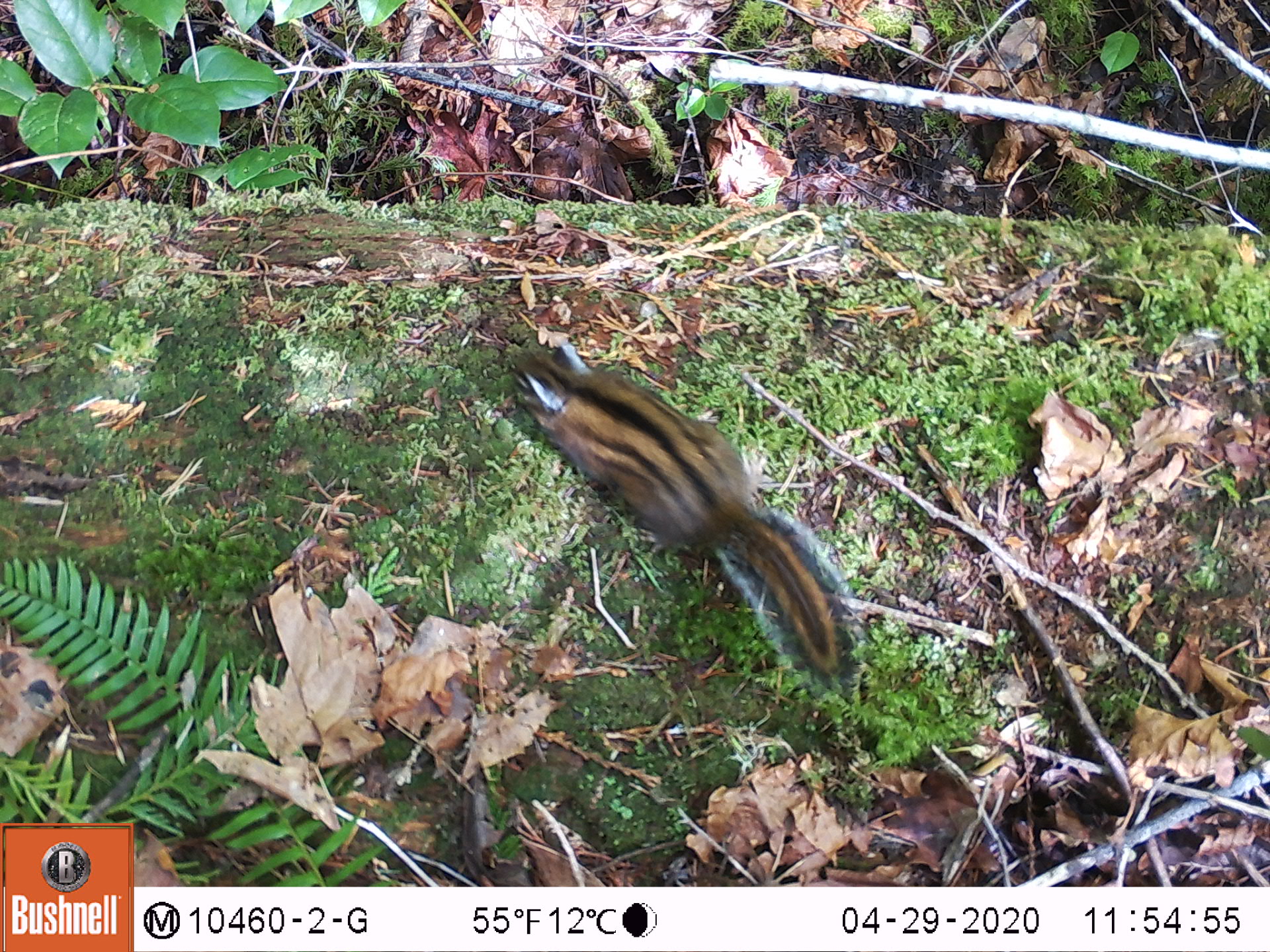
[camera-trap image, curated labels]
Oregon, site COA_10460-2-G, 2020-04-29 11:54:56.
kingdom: Animalia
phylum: Chordata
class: Mammalia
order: Rodentia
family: Sciuridae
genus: Neotamias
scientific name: Neotamias townsendii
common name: townsend's chipmunk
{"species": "townsend's chipmunk (Neotamias townsendii)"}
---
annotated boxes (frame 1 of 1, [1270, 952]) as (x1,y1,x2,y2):
townsend's chipmunk: (498,335,871,704)